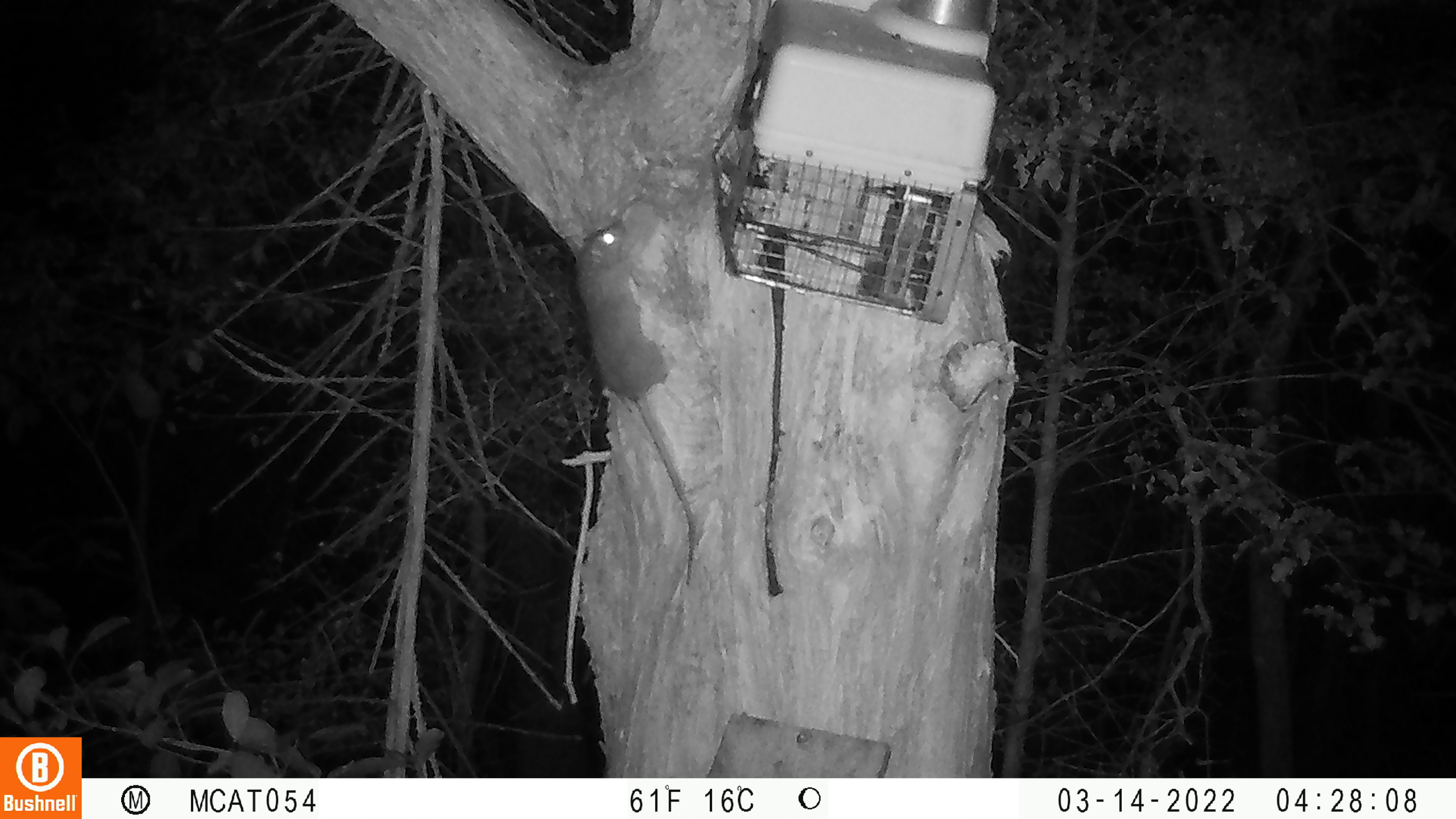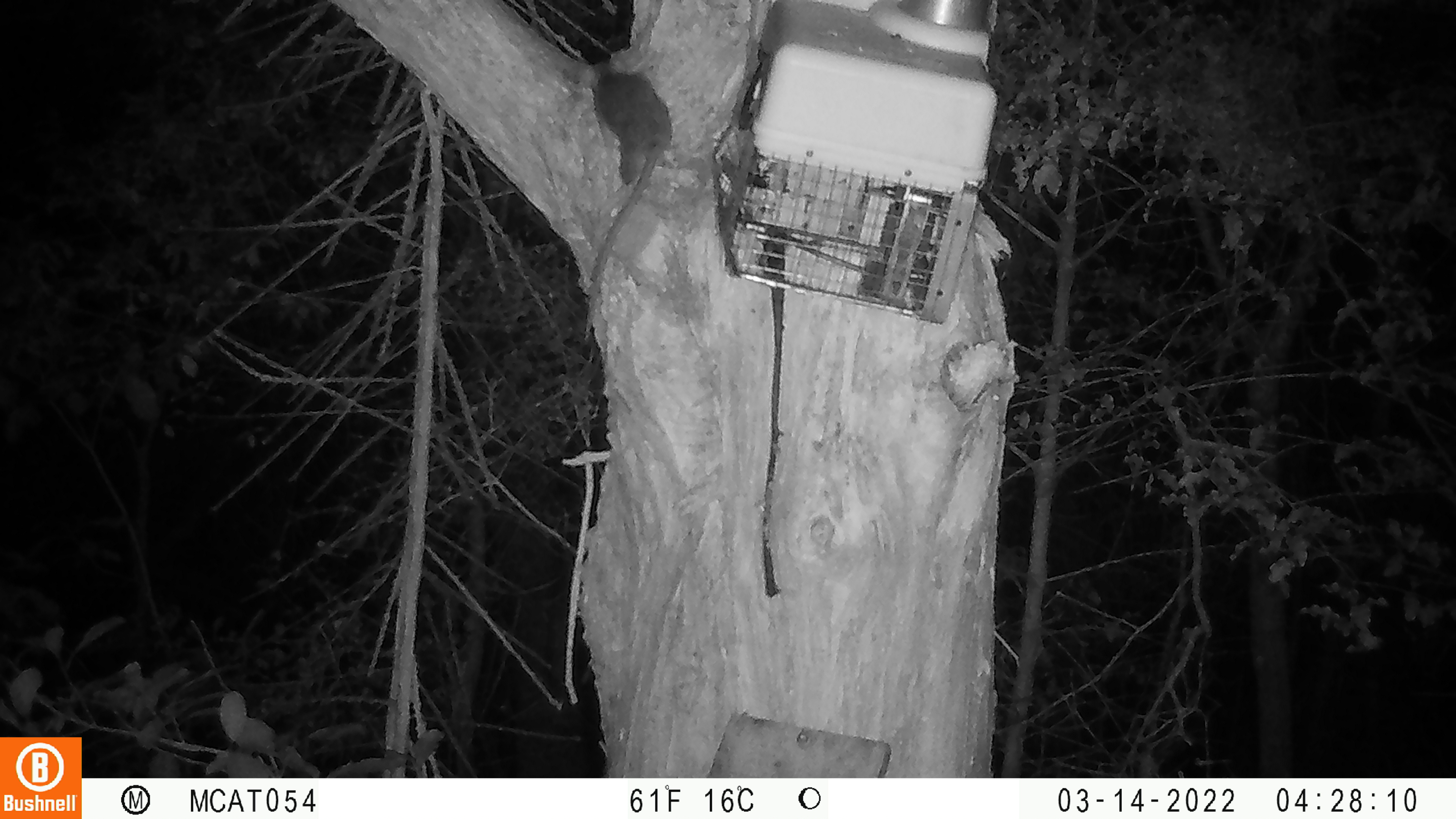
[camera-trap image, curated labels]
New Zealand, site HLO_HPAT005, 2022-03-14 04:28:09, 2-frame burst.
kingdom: Animalia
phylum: Chordata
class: Mammalia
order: Rodentia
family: Muridae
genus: Rattus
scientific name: Rattus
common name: rat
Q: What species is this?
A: Rat (Rattus).